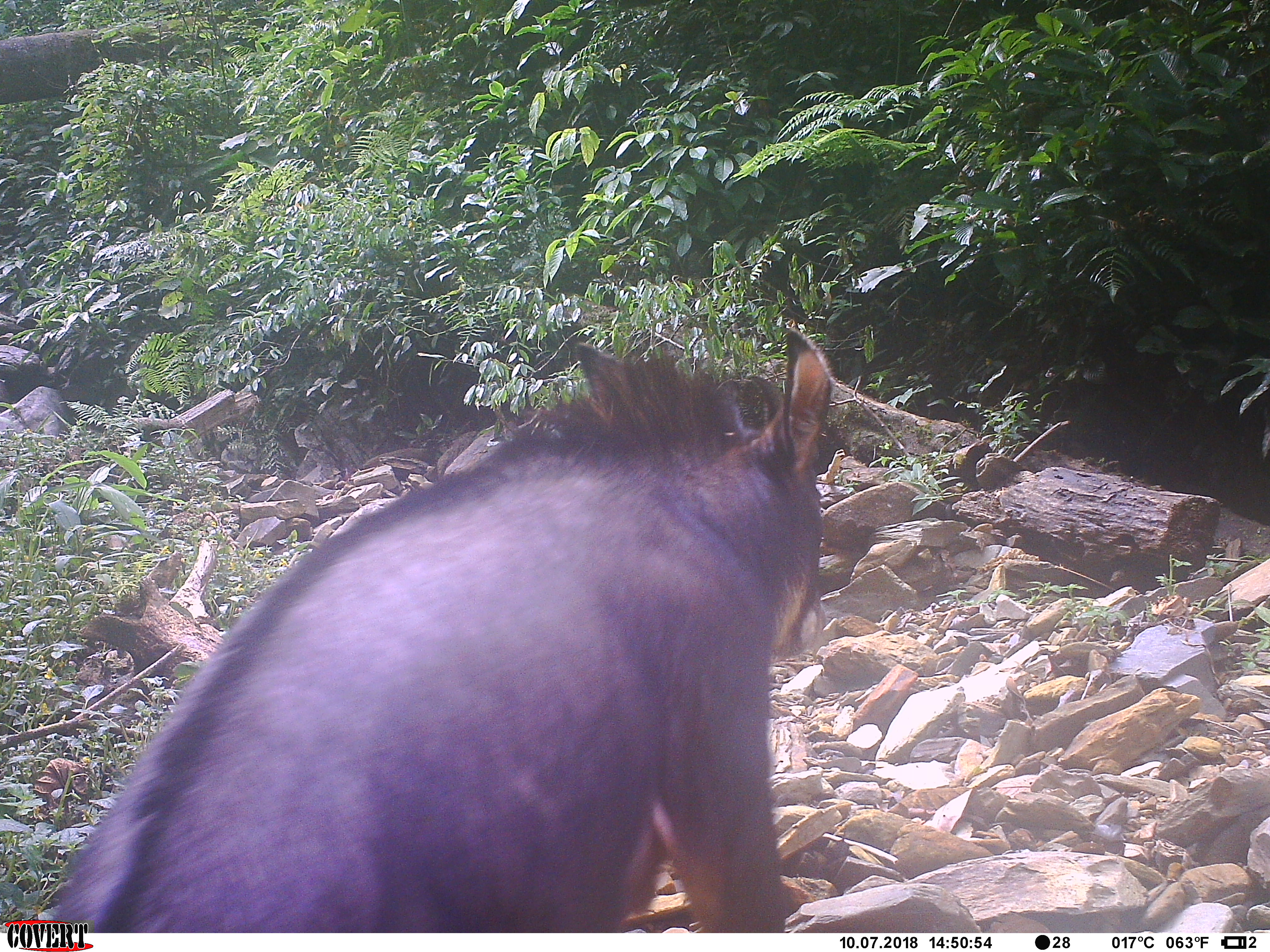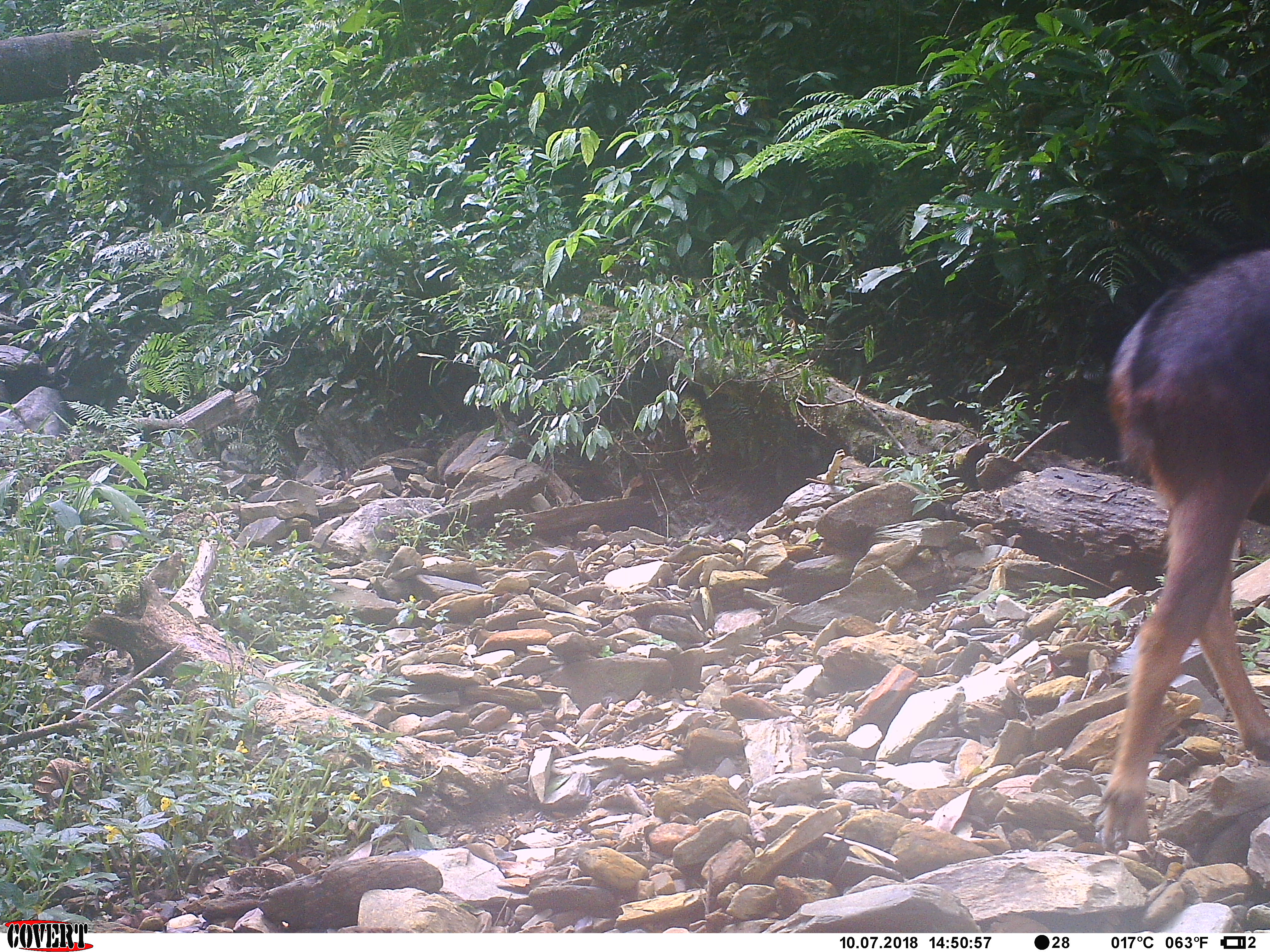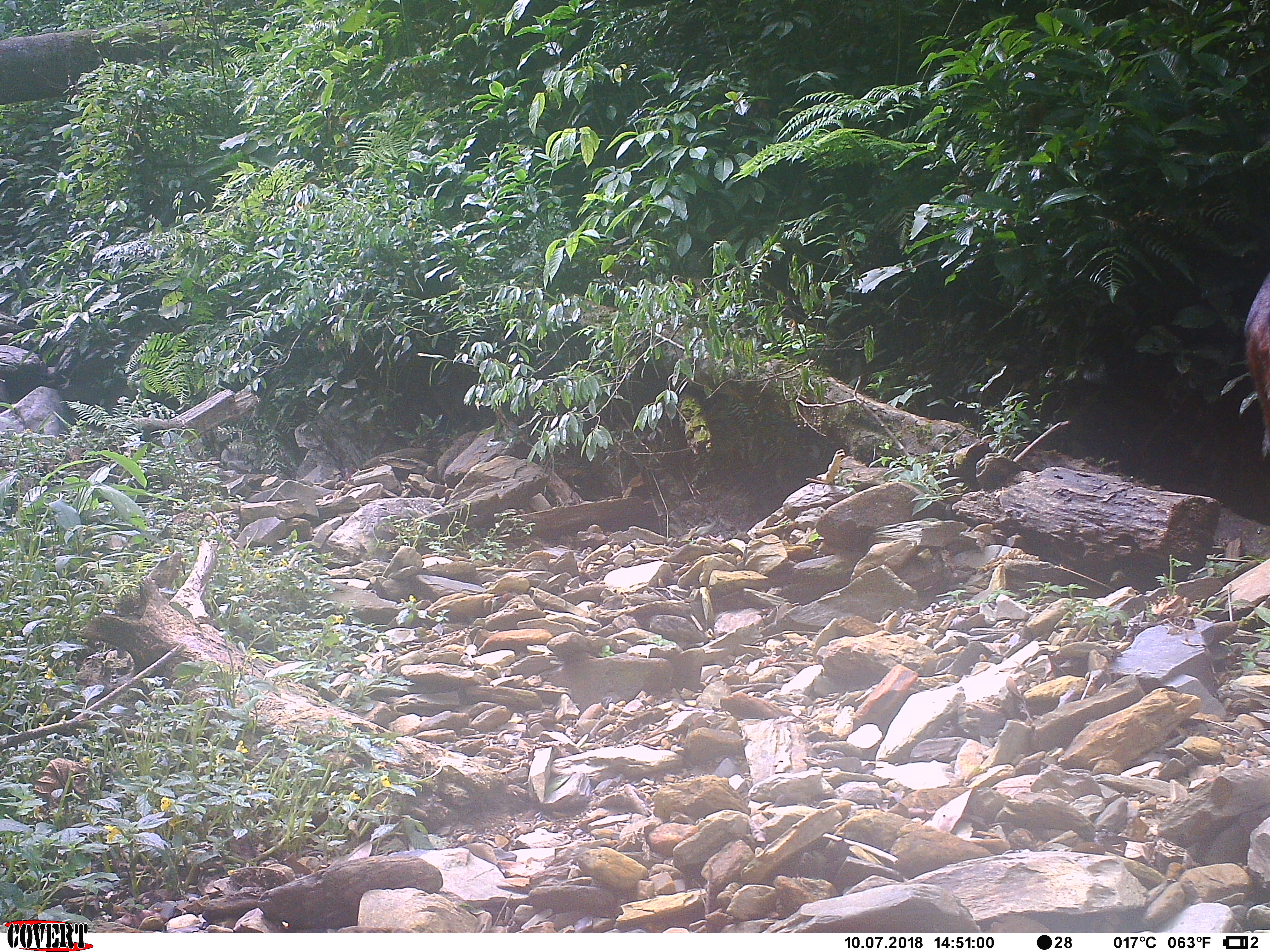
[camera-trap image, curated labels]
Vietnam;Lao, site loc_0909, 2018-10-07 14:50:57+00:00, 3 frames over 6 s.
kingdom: Animalia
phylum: Chordata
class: Mammalia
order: Artiodactyla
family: Bovidae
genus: Capricornis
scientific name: Capricornis sumatraensis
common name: chinese serow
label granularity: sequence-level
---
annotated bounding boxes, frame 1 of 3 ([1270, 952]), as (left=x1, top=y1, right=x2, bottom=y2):
chinese serow: (left=47, top=324, right=832, bottom=932)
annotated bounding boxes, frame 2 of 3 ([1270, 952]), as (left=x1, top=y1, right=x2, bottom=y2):
chinese serow: (left=1098, top=247, right=1268, bottom=851)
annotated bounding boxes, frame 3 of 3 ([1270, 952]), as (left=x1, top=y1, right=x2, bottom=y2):
chinese serow: (left=1242, top=269, right=1267, bottom=456)